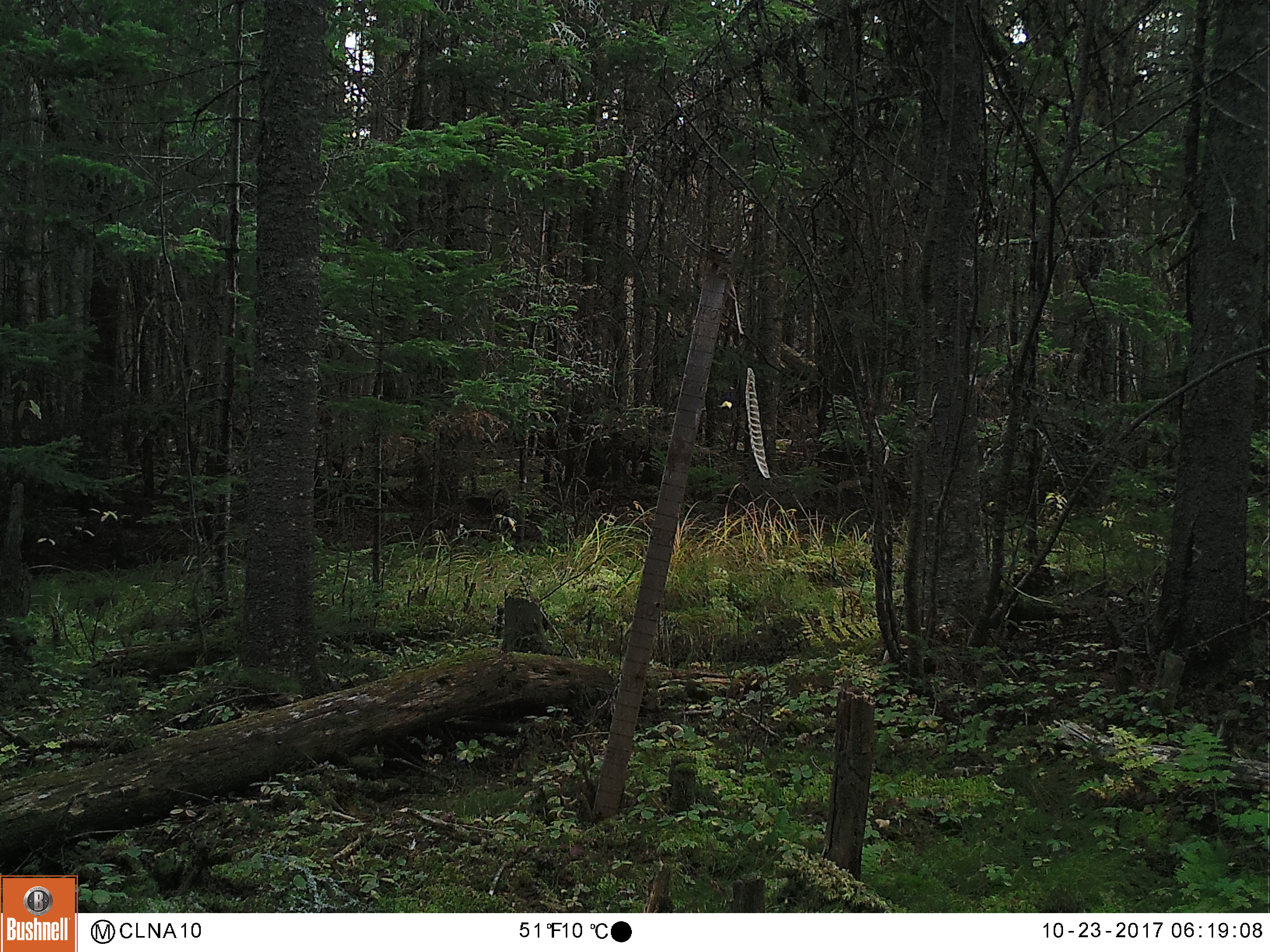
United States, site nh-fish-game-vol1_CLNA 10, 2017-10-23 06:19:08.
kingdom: Animalia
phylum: Chordata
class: Mammalia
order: Carnivora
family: Ursidae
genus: Ursus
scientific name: Ursus americanus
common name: black bear